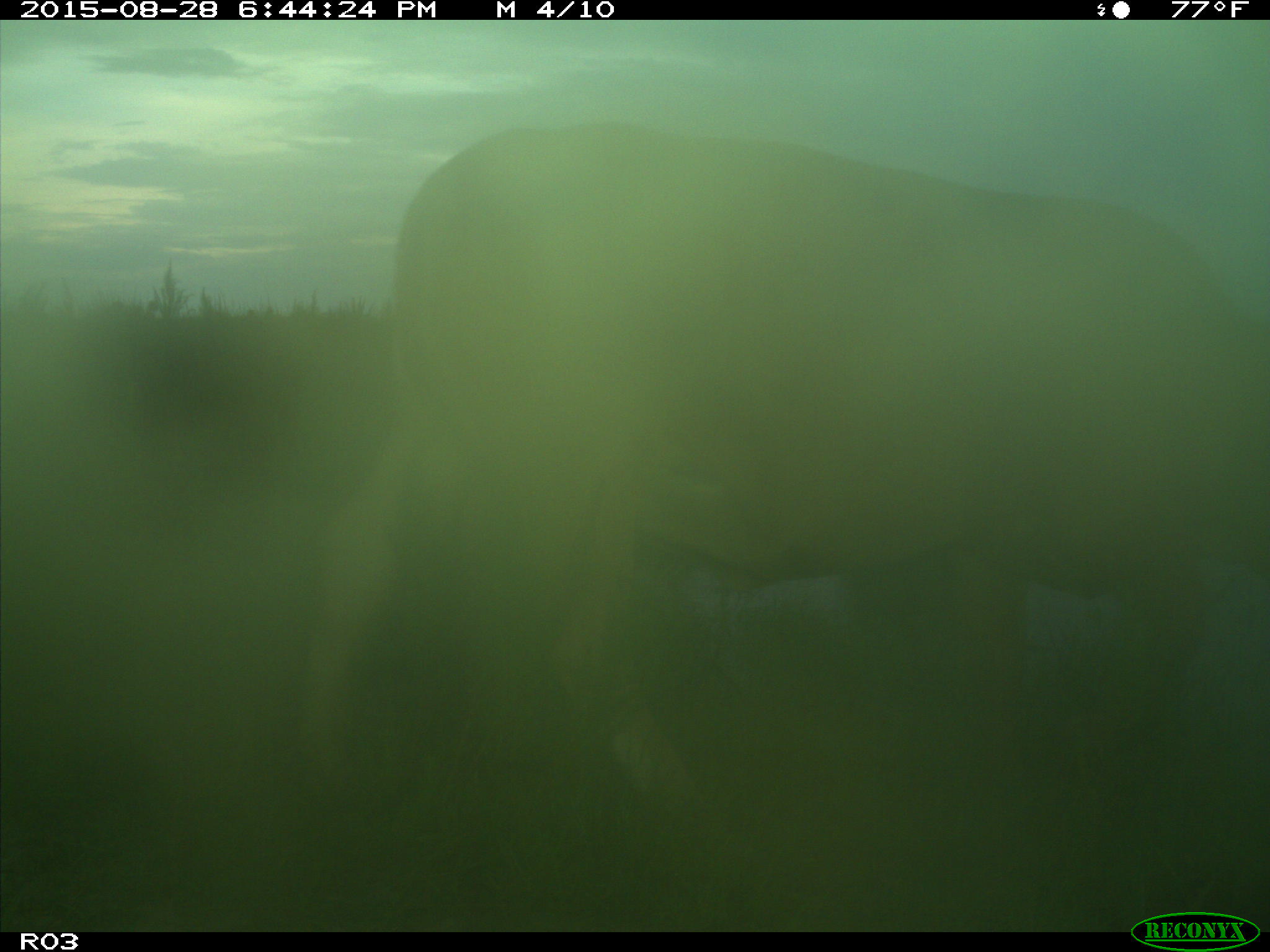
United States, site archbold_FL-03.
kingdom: Animalia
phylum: Chordata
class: Mammalia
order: Artiodactyla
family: Bovidae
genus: Bos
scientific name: Bos taurus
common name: domestic cow